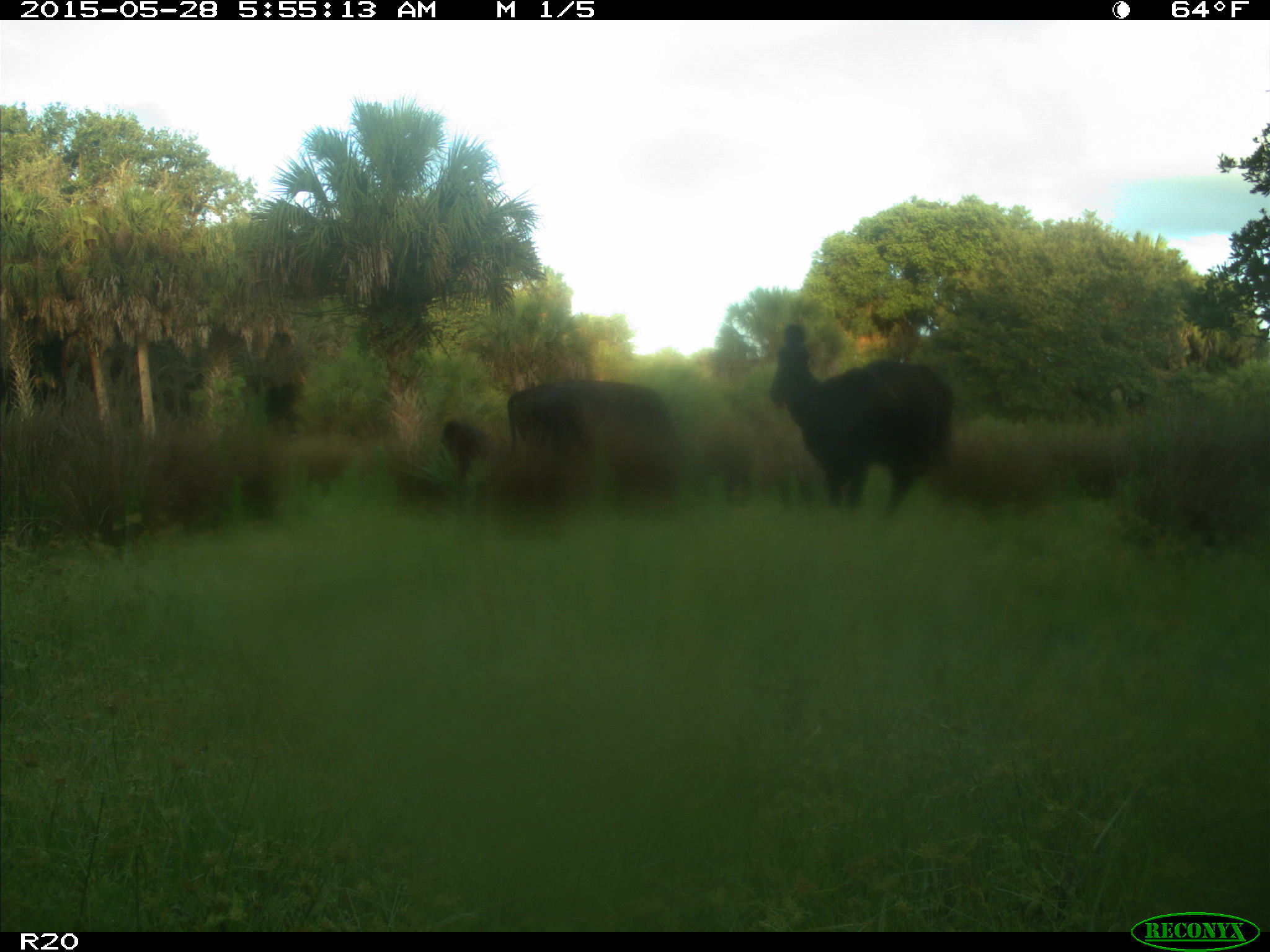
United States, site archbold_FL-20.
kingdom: Animalia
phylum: Chordata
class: Mammalia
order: Artiodactyla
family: Bovidae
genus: Bos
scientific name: Bos taurus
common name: domestic cow